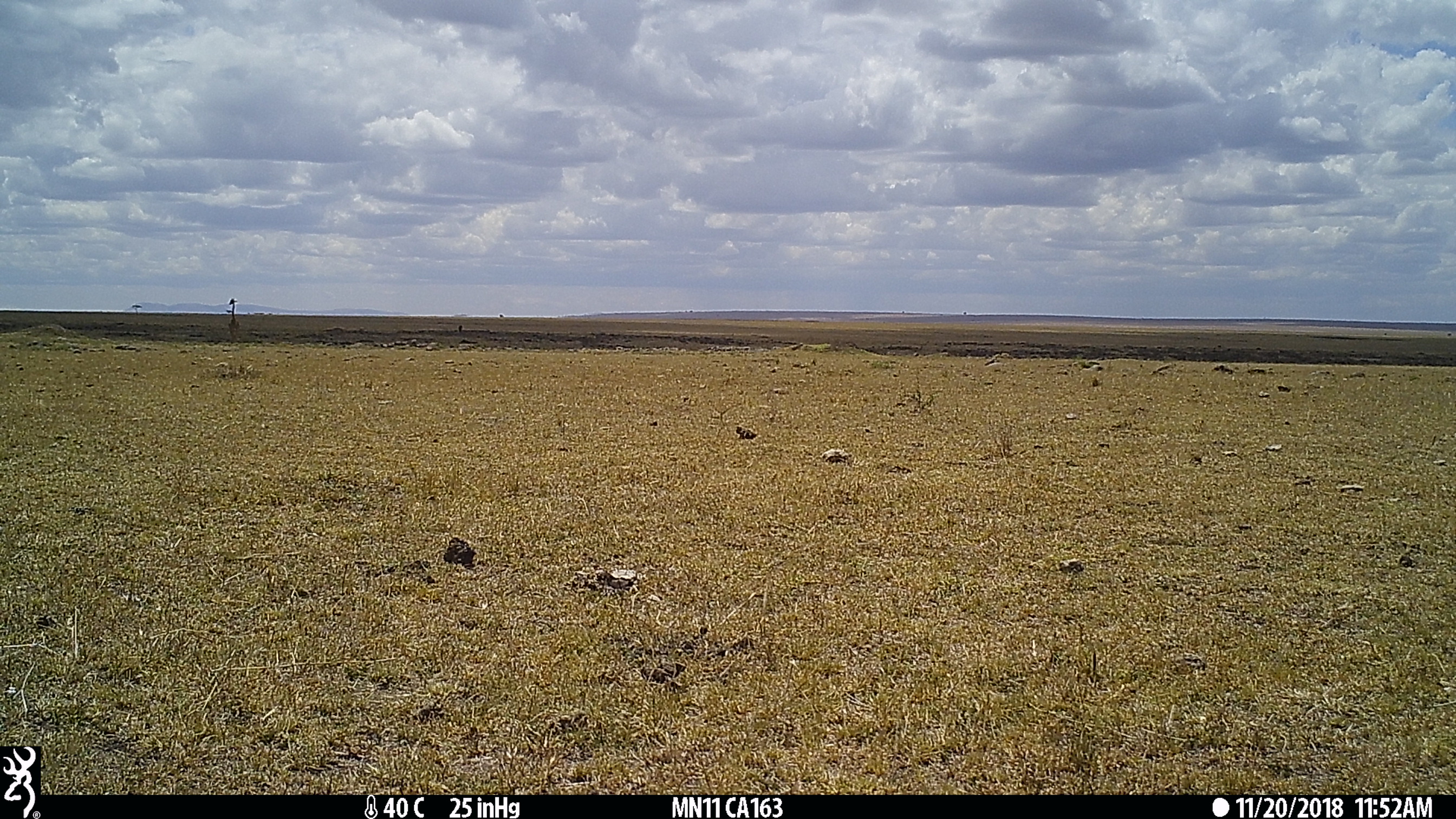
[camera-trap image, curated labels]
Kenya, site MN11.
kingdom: Animalia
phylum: Chordata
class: Mammalia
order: Artiodactyla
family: Giraffidae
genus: Giraffa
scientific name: Giraffa camelopardalis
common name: northern giraffe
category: giraffe